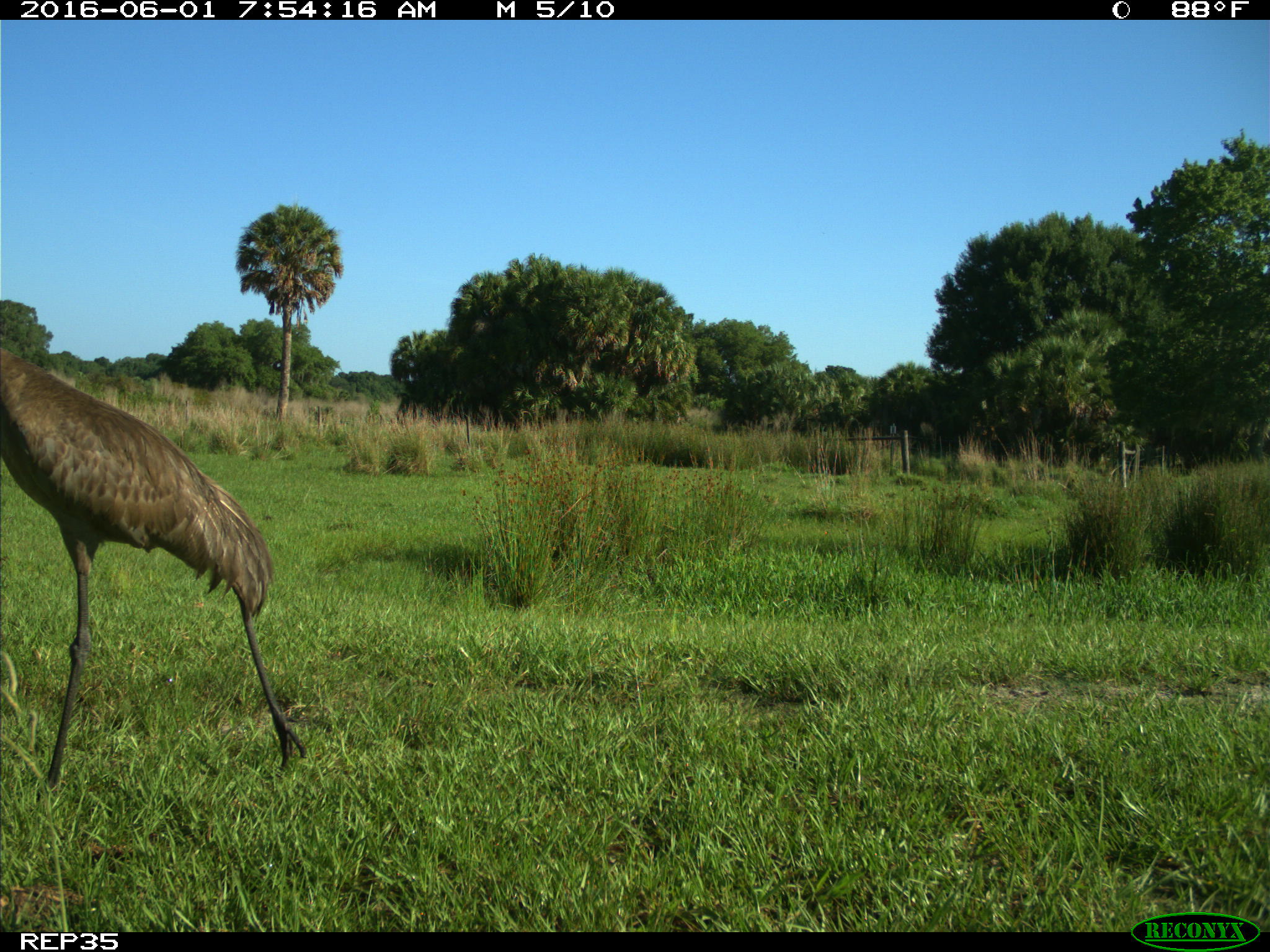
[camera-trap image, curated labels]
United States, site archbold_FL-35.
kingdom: Animalia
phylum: Chordata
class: Aves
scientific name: Aves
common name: birds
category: unidentified bird